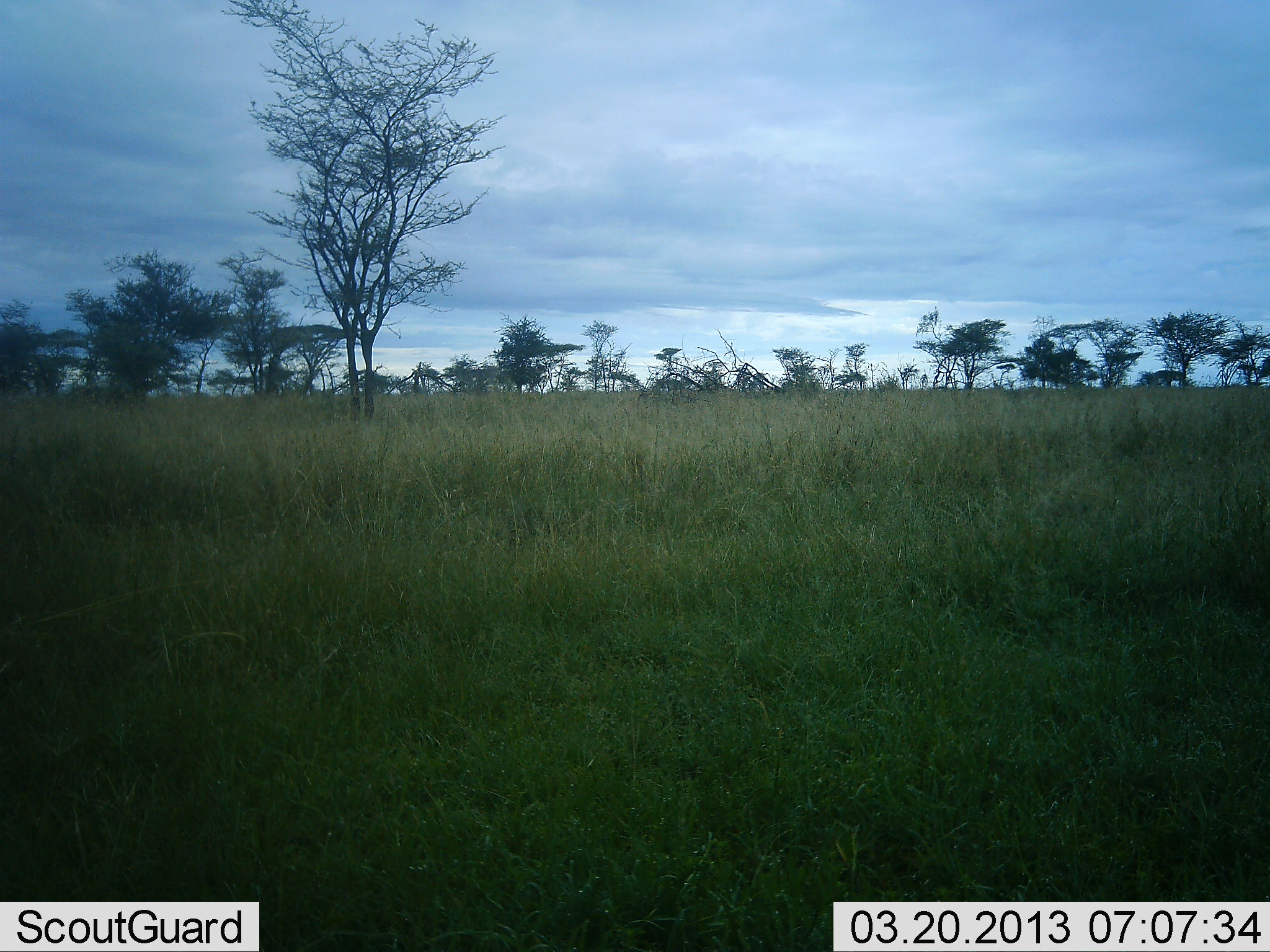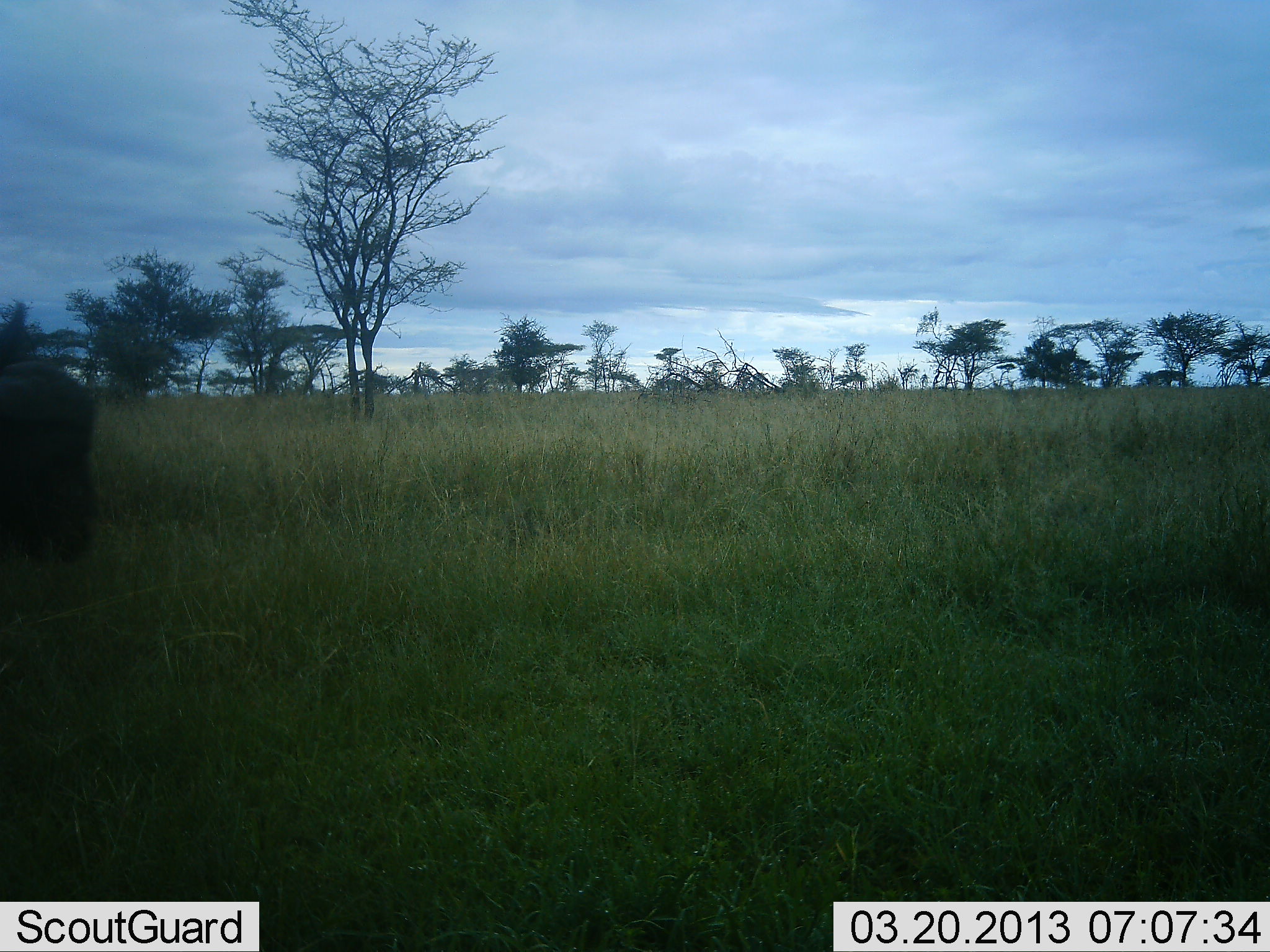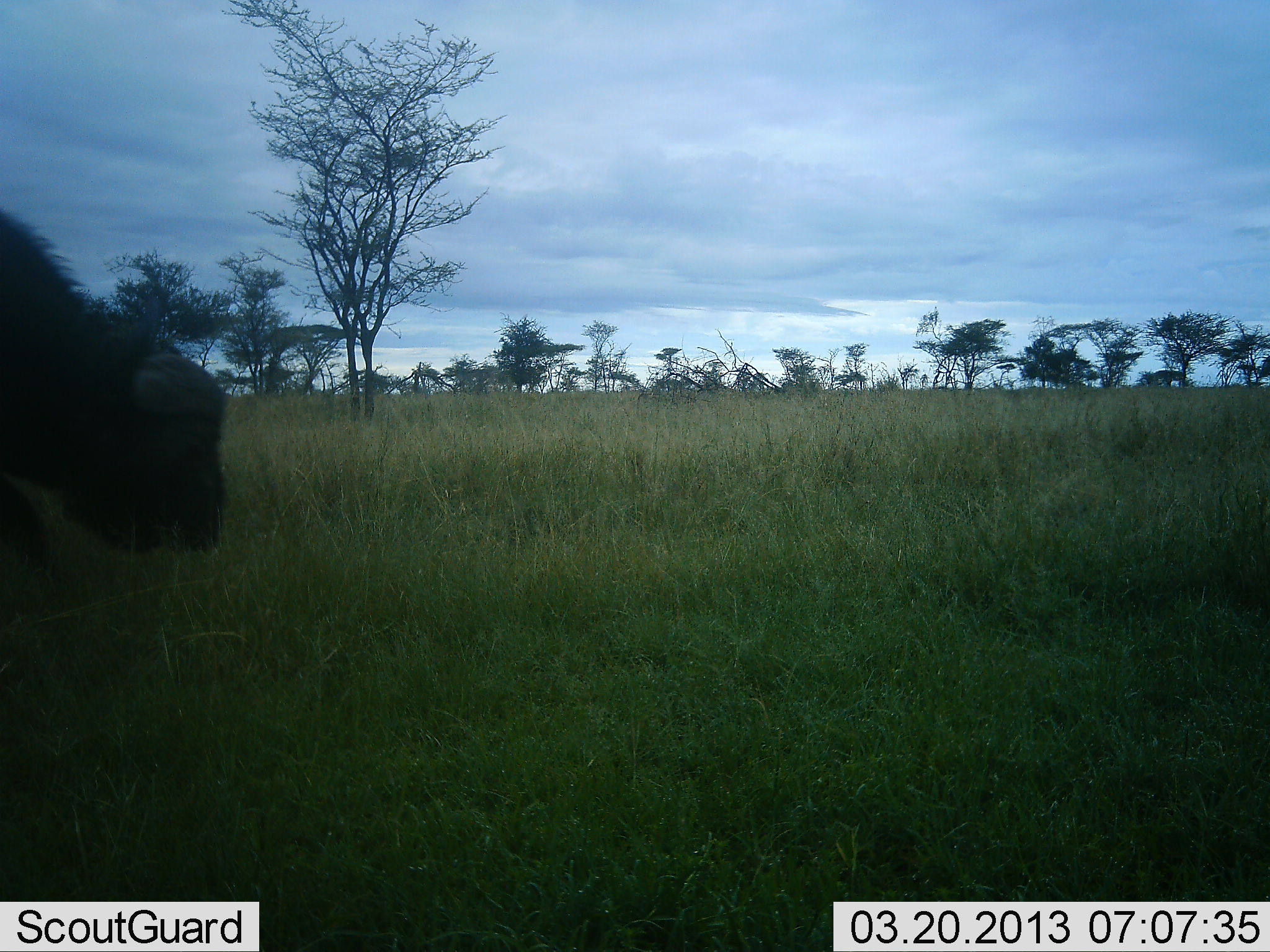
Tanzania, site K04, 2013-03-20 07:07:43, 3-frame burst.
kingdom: Animalia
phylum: Chordata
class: Mammalia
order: Artiodactyla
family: Bovidae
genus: Syncerus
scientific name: Syncerus caffer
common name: cape buffalo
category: buffalo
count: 1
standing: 5%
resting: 0%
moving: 86%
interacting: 0%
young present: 0%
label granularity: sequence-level